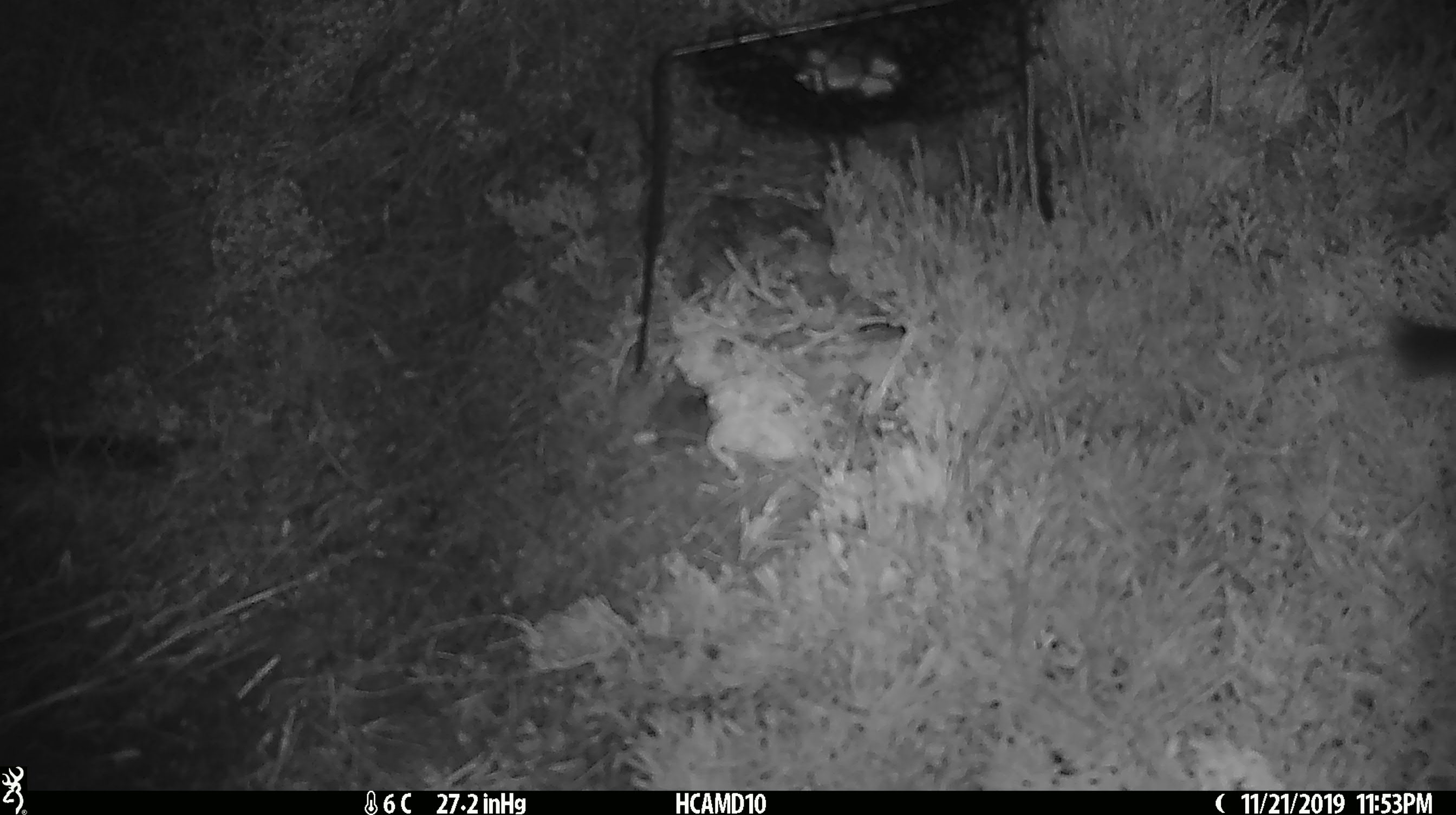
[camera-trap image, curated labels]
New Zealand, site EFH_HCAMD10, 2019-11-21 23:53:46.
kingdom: Animalia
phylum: Chordata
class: Mammalia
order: Rodentia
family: Muridae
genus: Mus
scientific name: Mus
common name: mouse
Mouse (Mus).